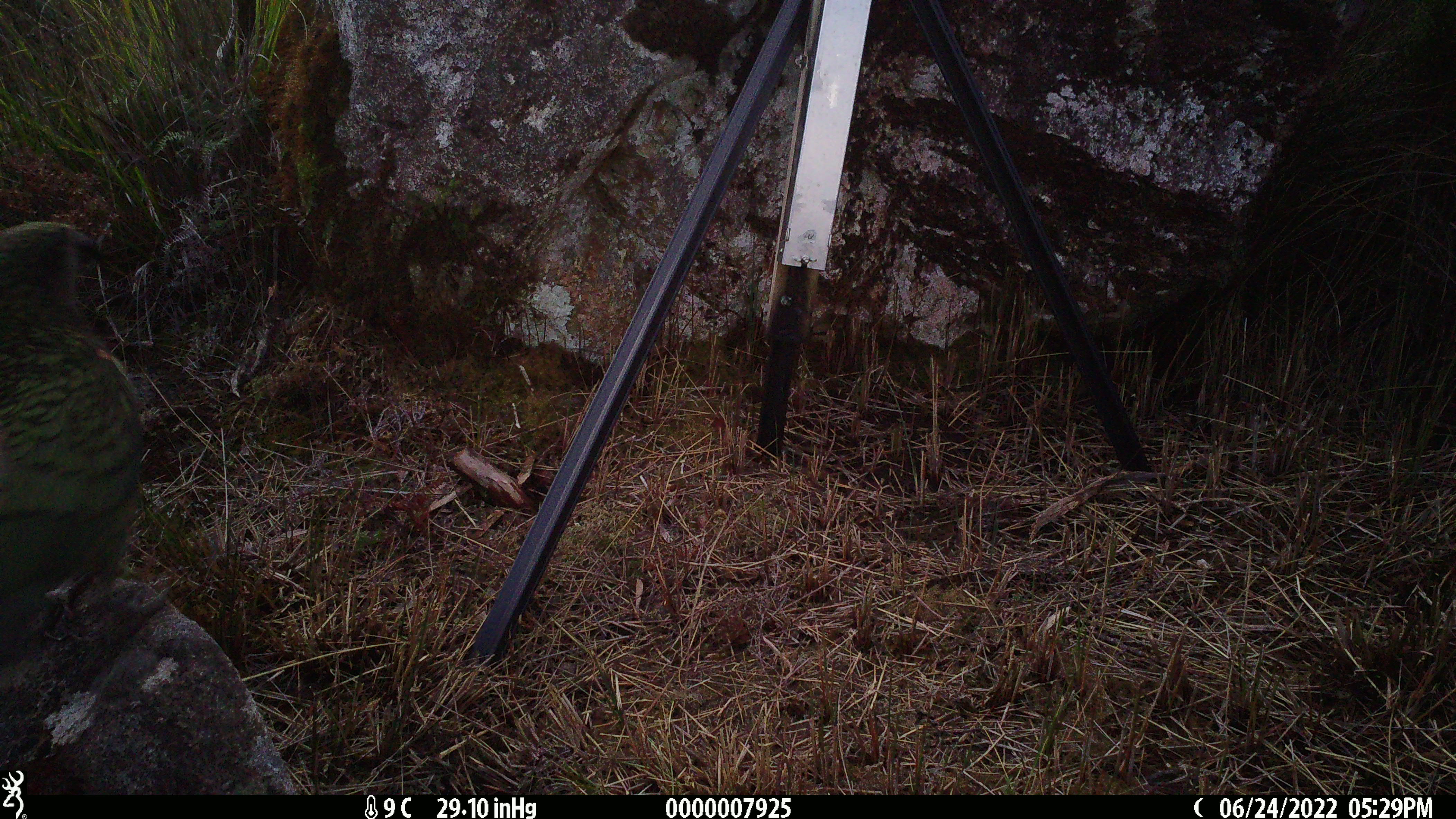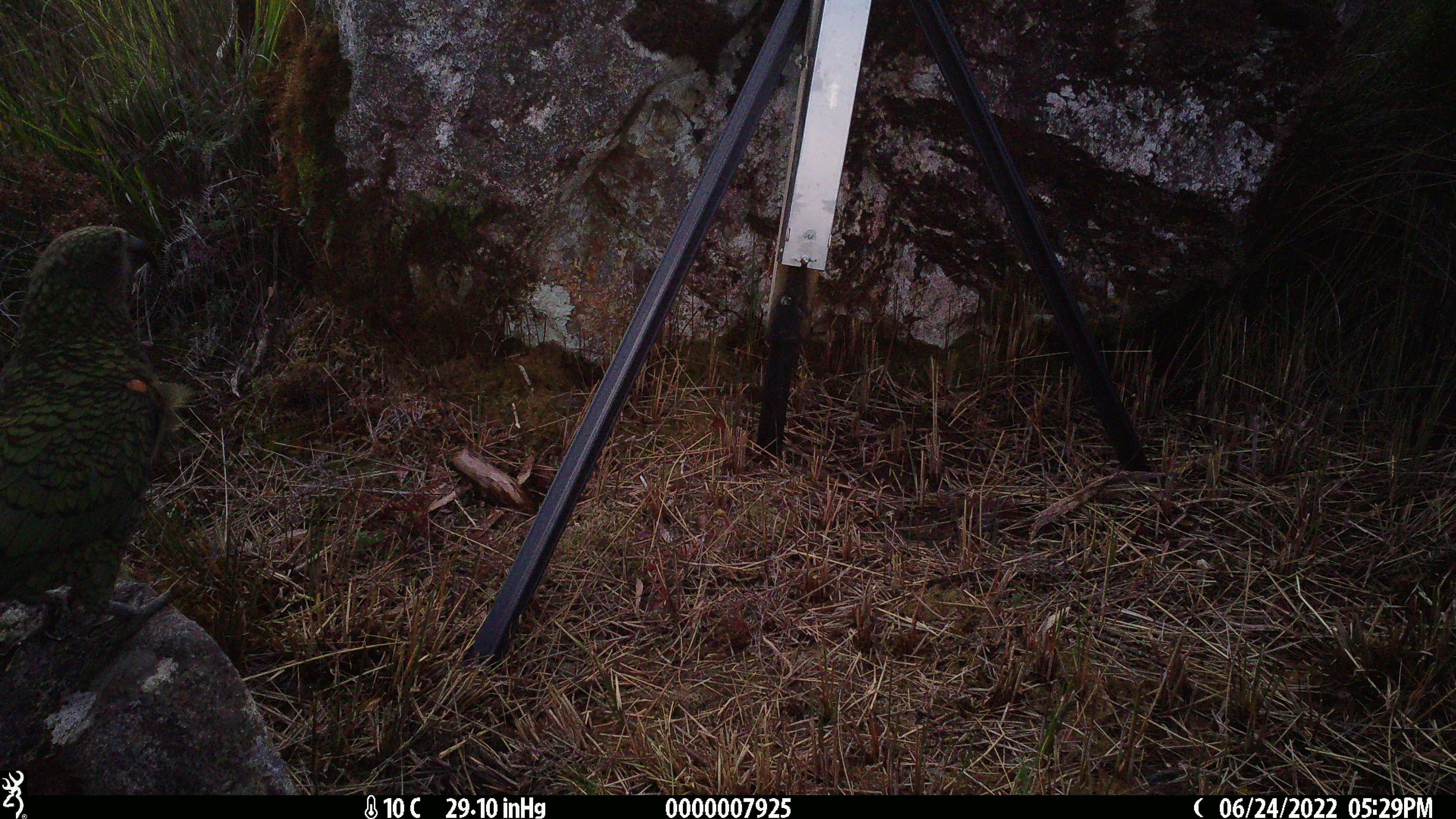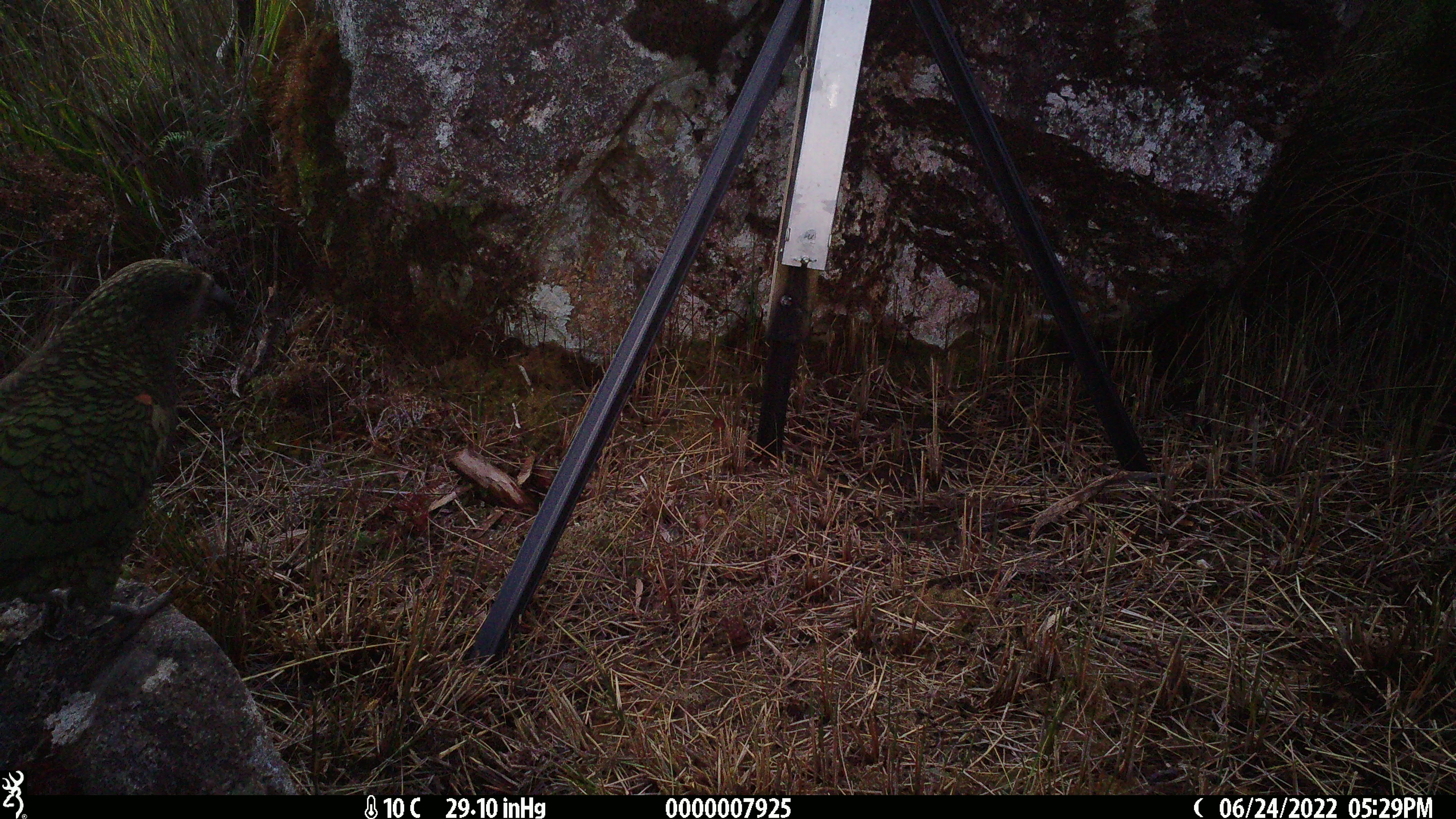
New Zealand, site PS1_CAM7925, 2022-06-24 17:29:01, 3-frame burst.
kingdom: Animalia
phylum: Chordata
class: Aves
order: Psittaciformes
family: Strigopidae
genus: Nestor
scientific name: Nestor notabilis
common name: kea